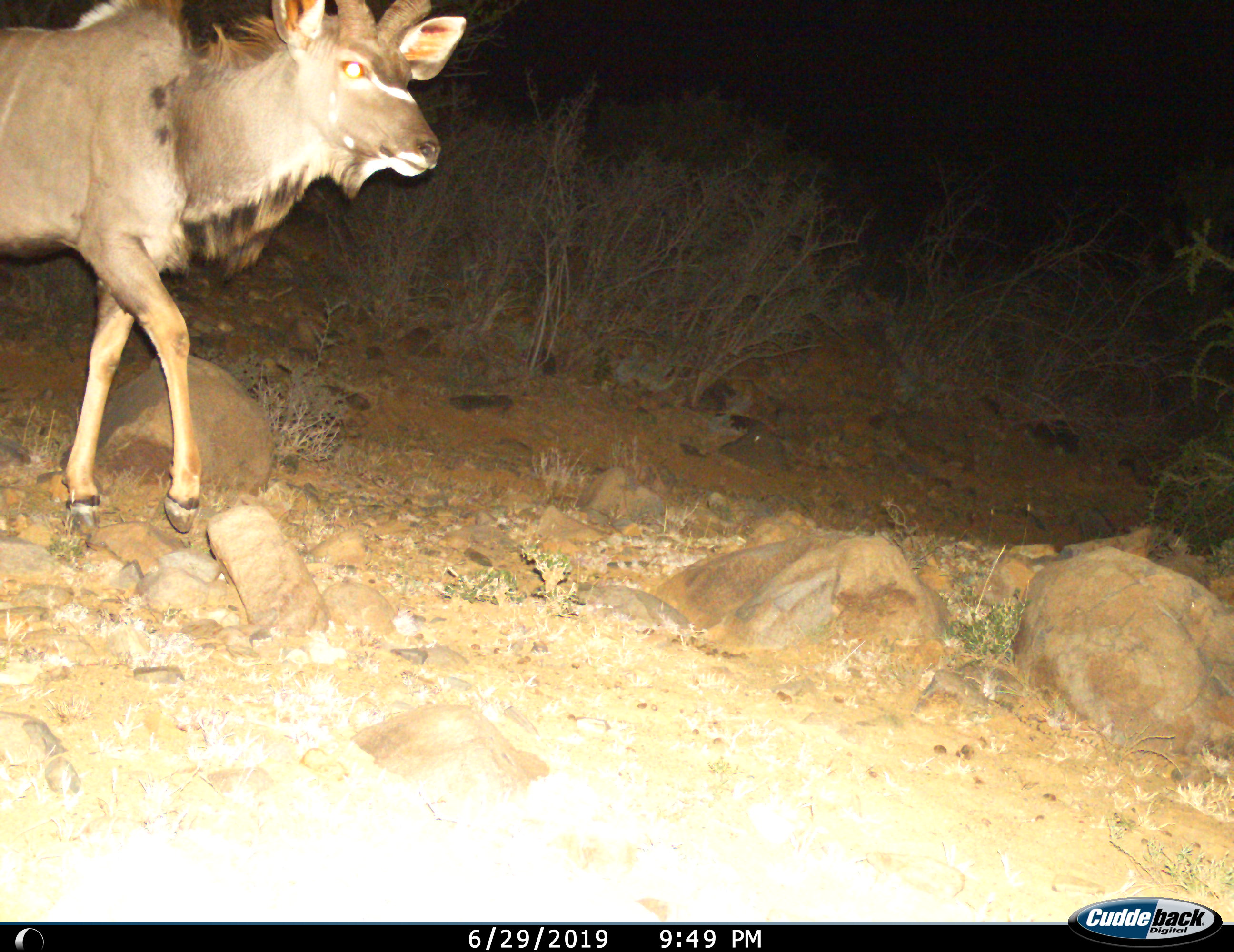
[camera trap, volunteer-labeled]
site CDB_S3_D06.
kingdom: Animalia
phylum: Chordata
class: Mammalia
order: Artiodactyla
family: Bovidae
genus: Tragelaphus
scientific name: Tragelaphus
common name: kudu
Kudu (Tragelaphus), count 1. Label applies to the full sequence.